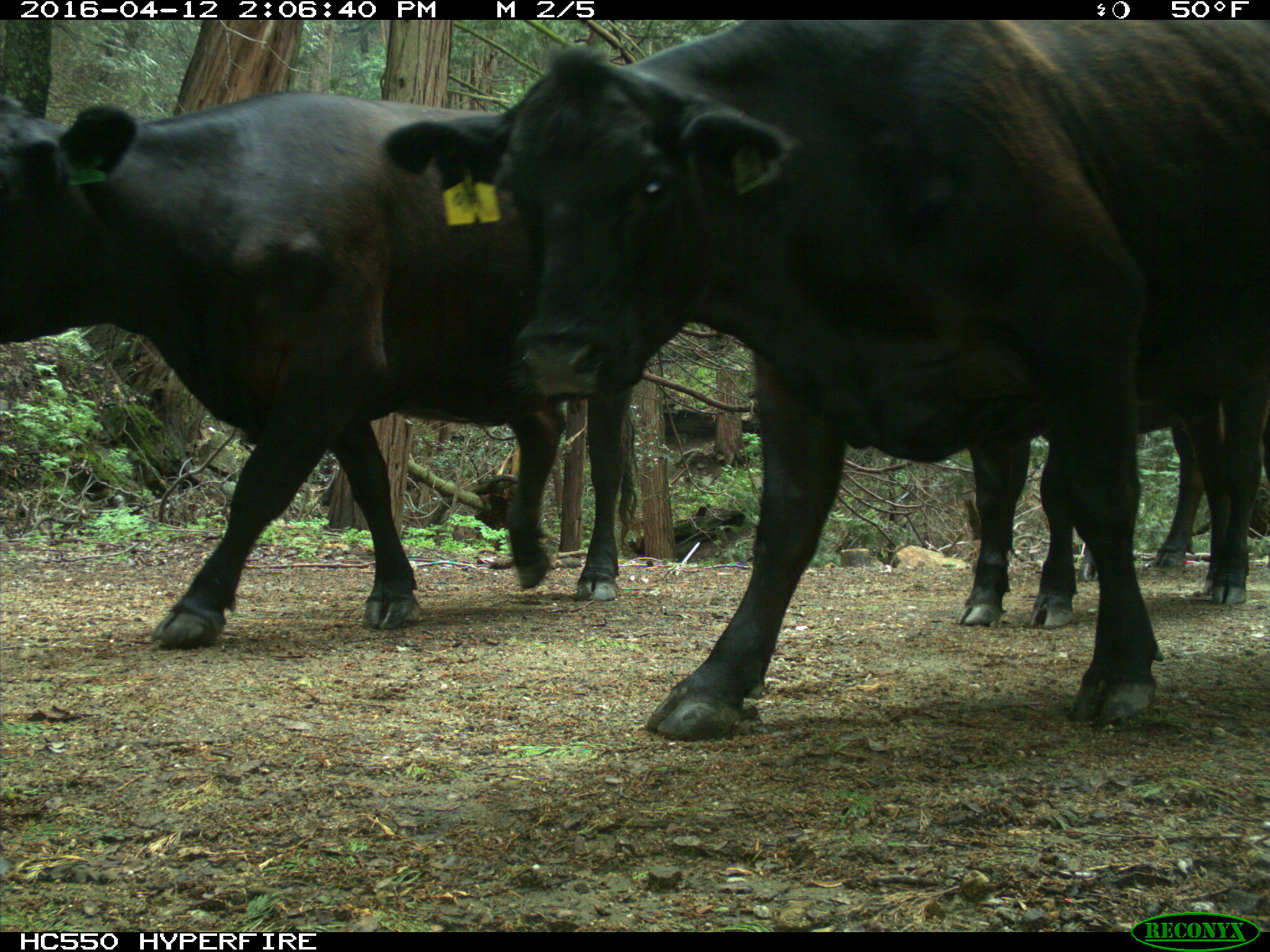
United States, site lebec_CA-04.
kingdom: Animalia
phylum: Chordata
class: Mammalia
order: Artiodactyla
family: Bovidae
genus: Bos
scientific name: Bos taurus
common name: domestic cow